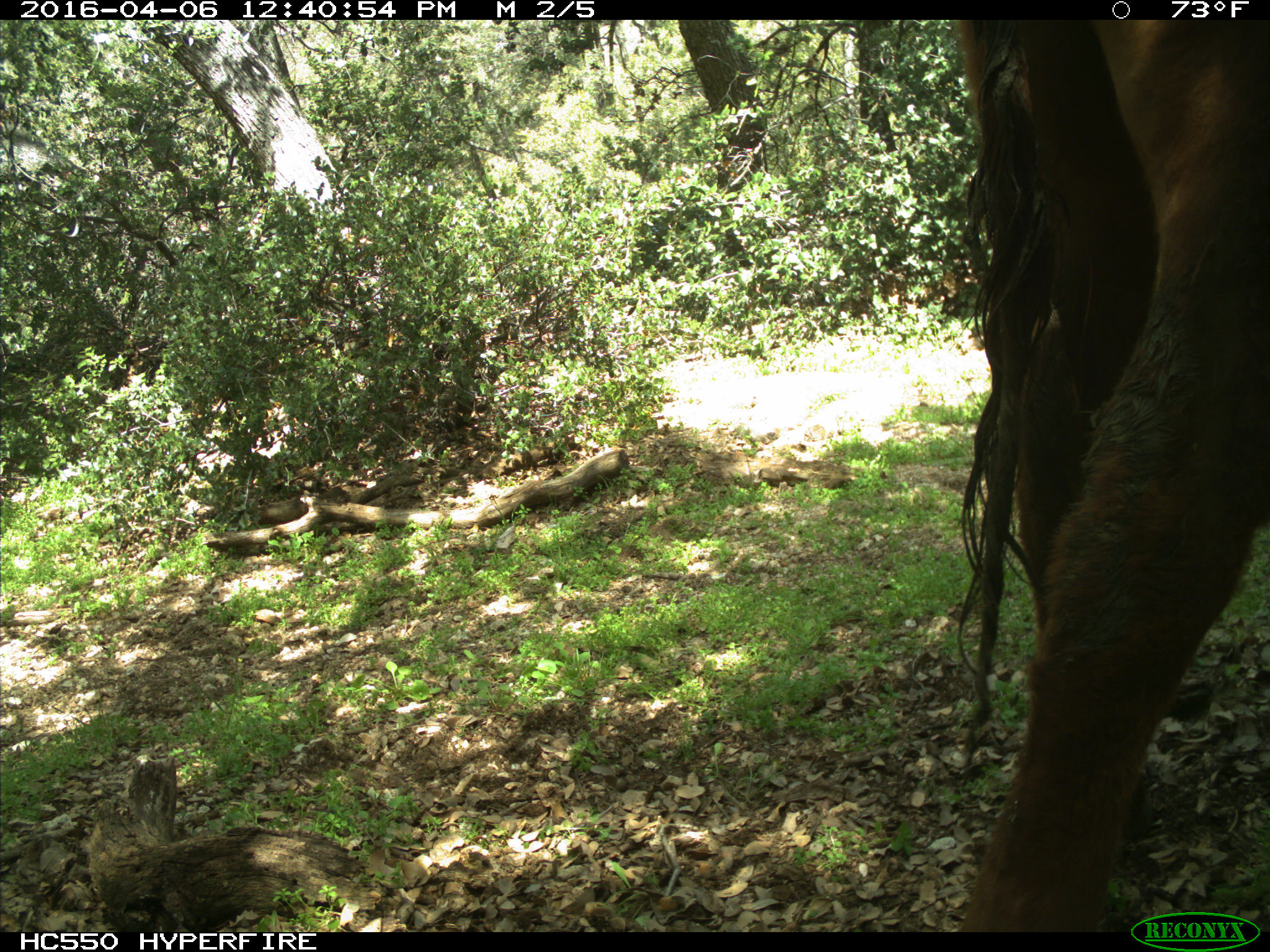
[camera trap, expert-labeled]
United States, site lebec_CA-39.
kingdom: Animalia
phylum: Chordata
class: Mammalia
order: Artiodactyla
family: Bovidae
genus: Bos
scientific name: Bos taurus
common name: domestic cow